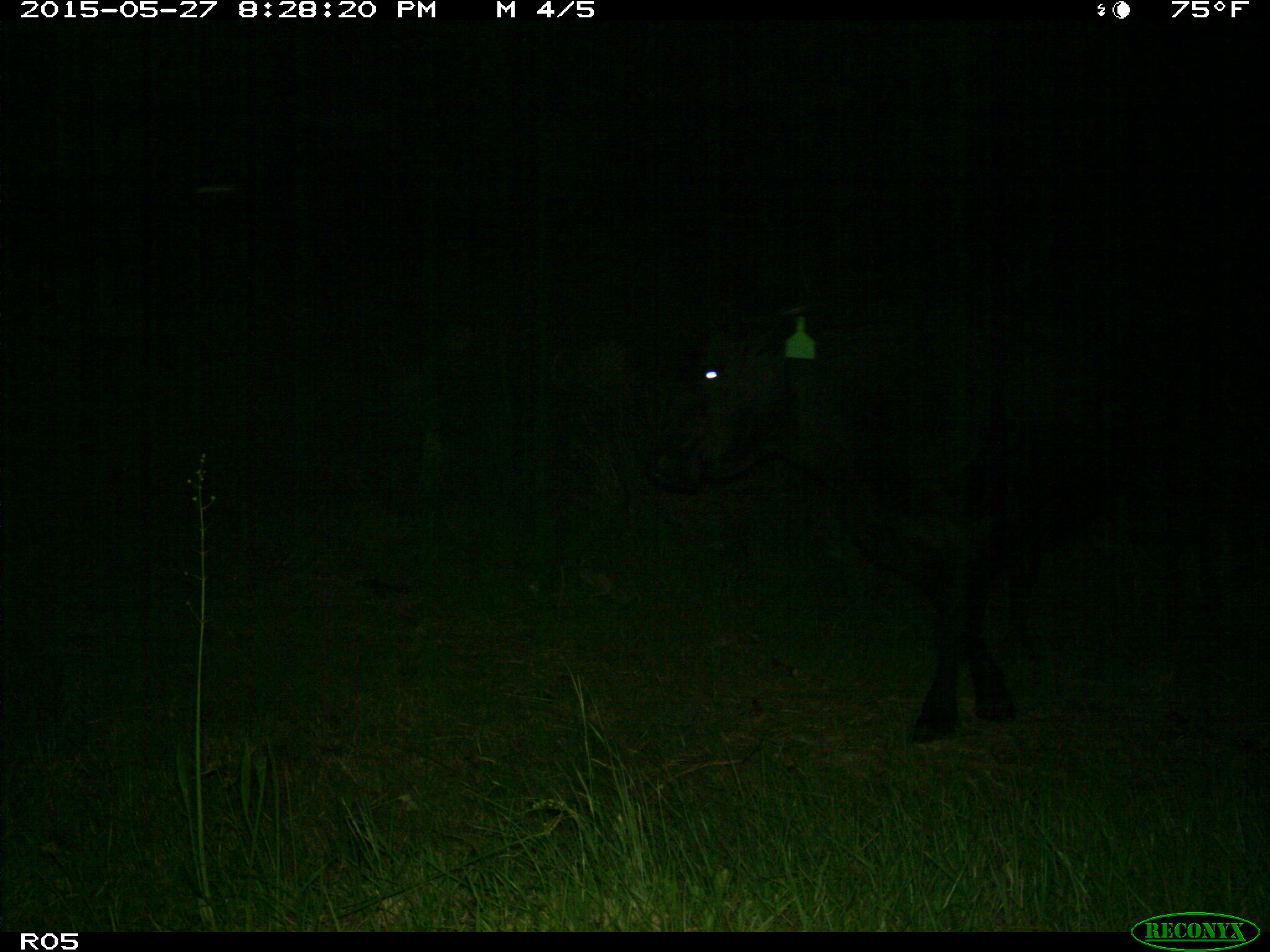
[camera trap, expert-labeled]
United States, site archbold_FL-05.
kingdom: Animalia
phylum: Chordata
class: Mammalia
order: Artiodactyla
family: Bovidae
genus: Bos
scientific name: Bos taurus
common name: domestic cow